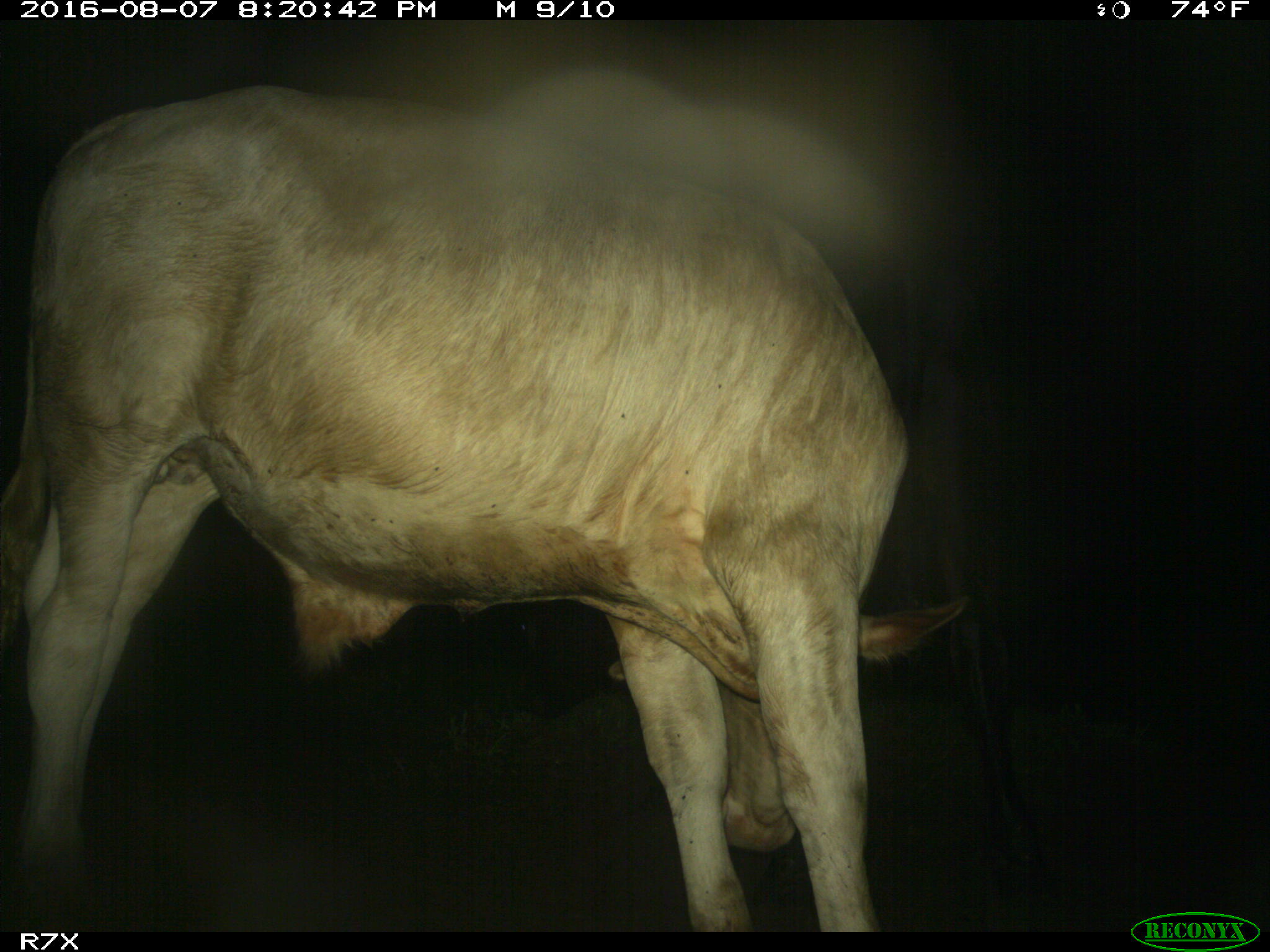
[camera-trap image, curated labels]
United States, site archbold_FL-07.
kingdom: Animalia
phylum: Chordata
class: Mammalia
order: Artiodactyla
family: Bovidae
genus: Bos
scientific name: Bos taurus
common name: domestic cow